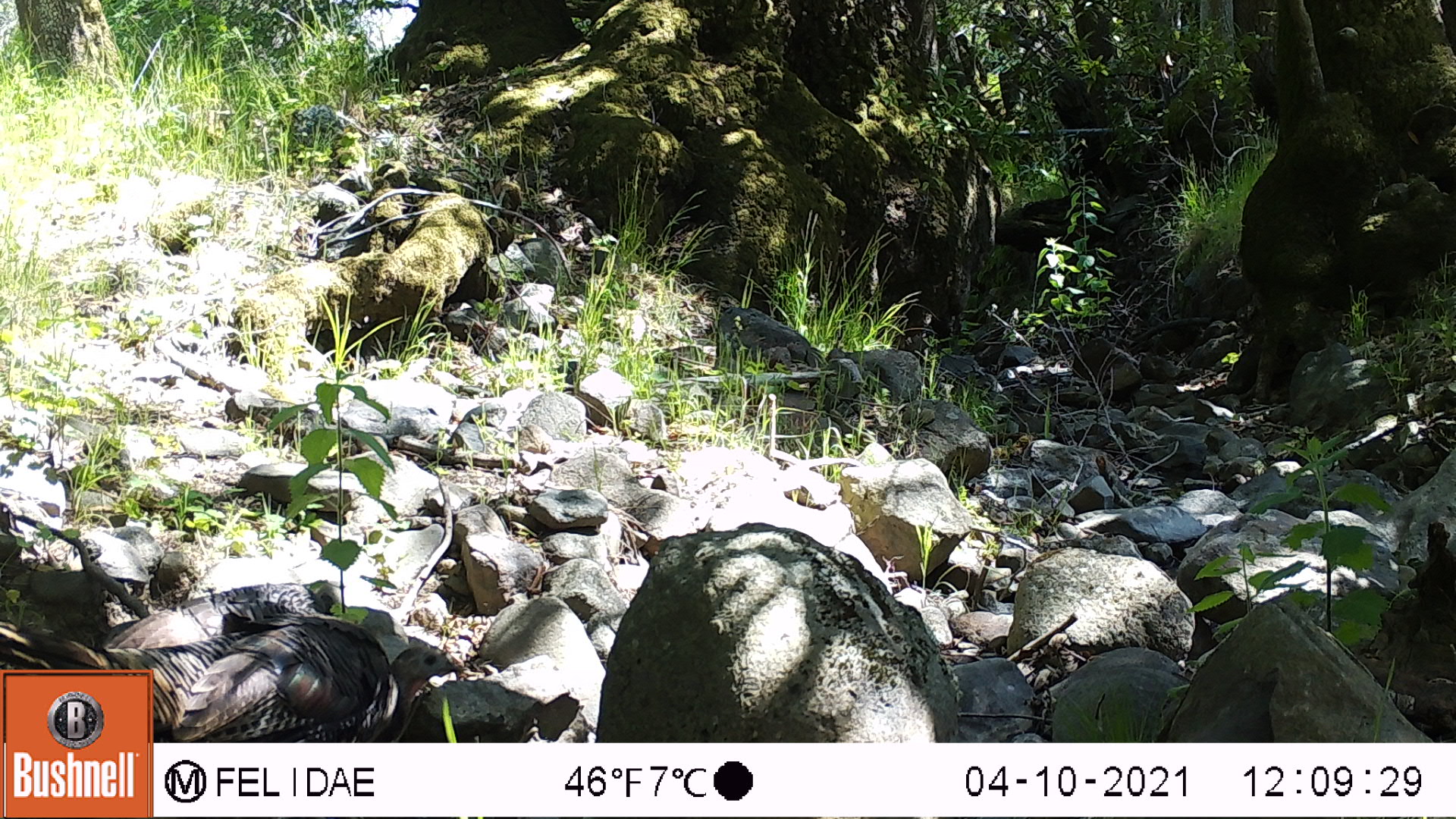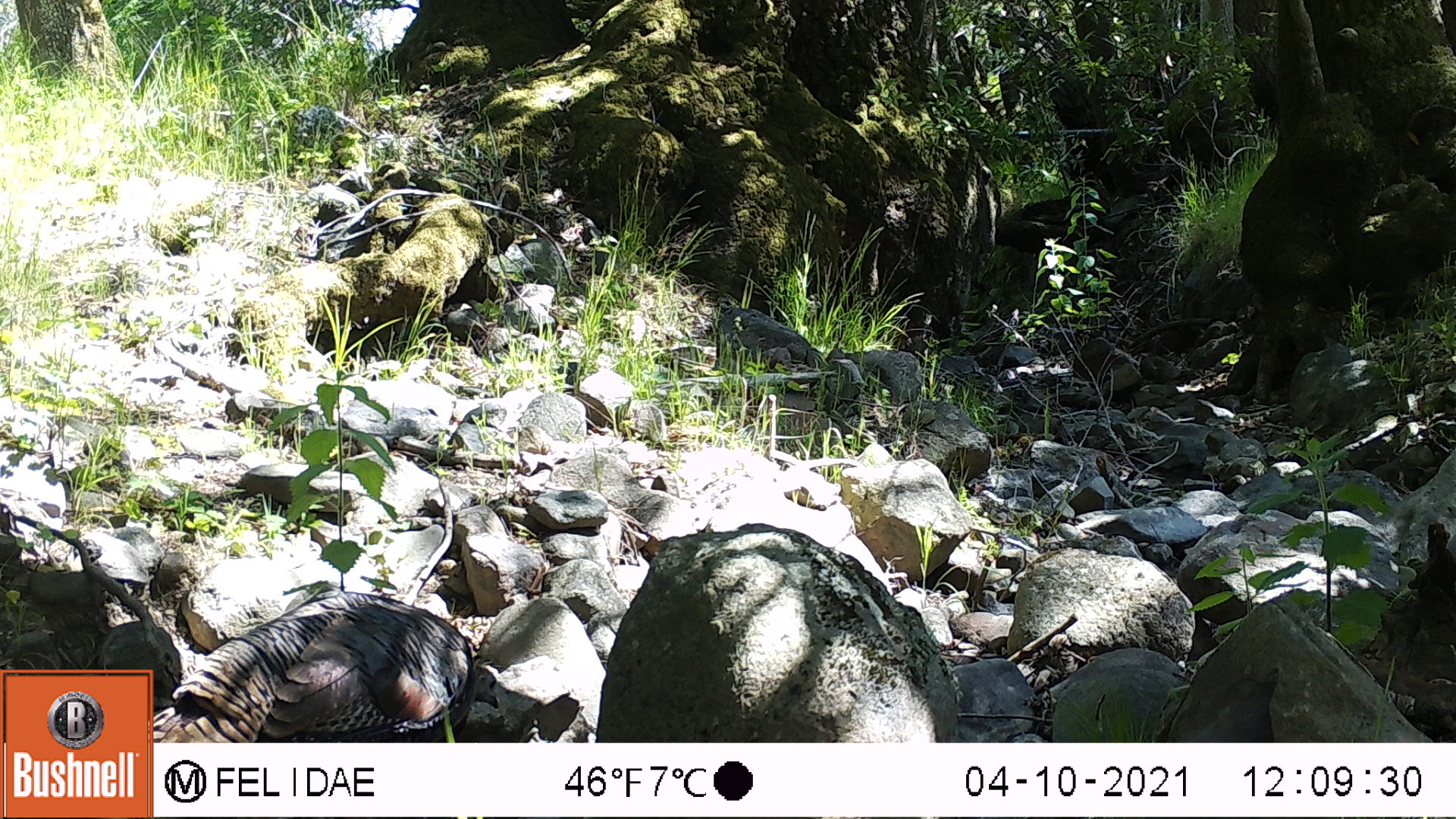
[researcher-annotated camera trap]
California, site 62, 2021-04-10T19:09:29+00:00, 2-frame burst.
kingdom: Animalia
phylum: Chordata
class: Aves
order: Galliformes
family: Phasianidae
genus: Meleagris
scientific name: Meleagris gallopavo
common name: turkey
Turkey (Meleagris gallopavo).